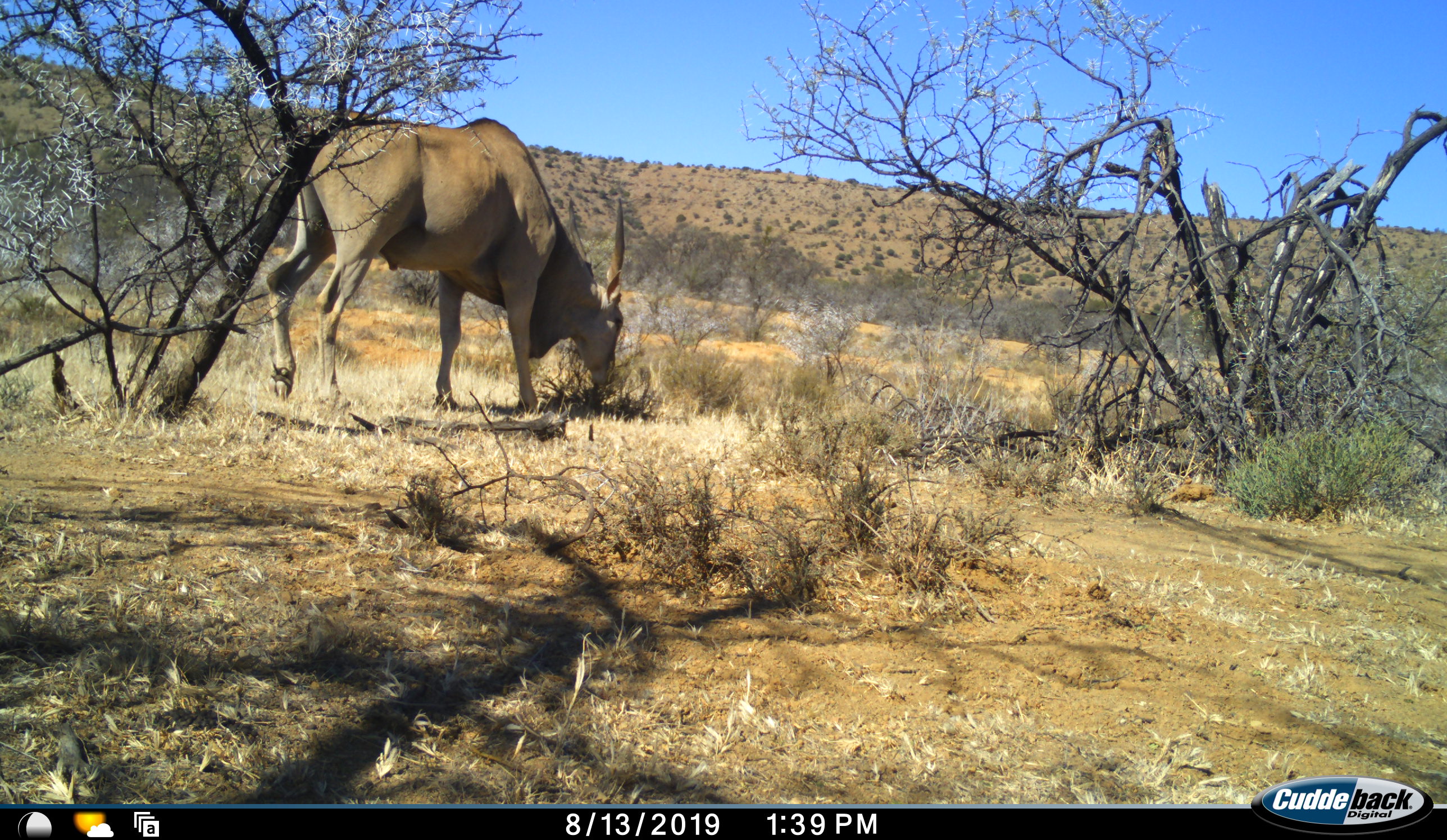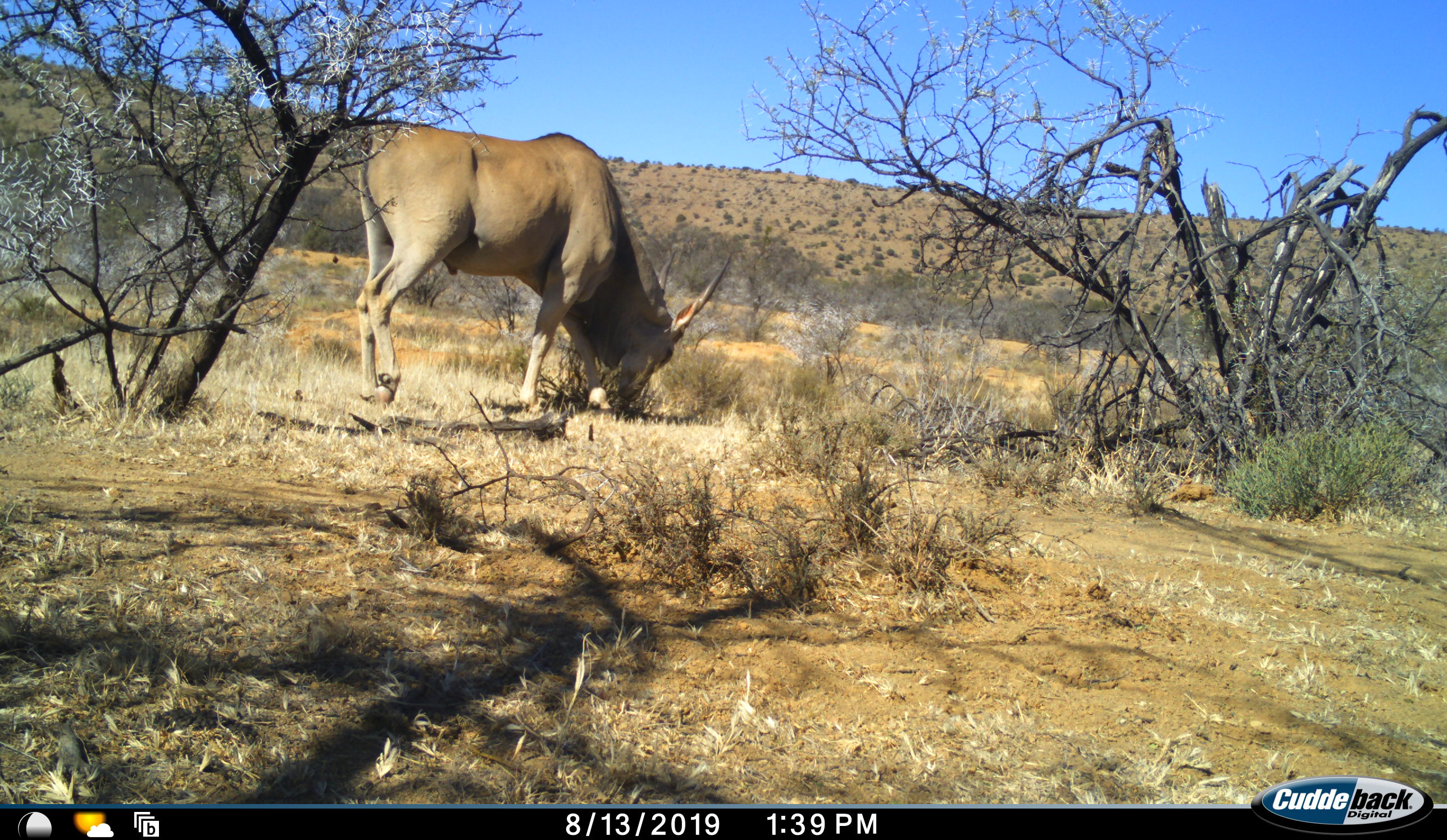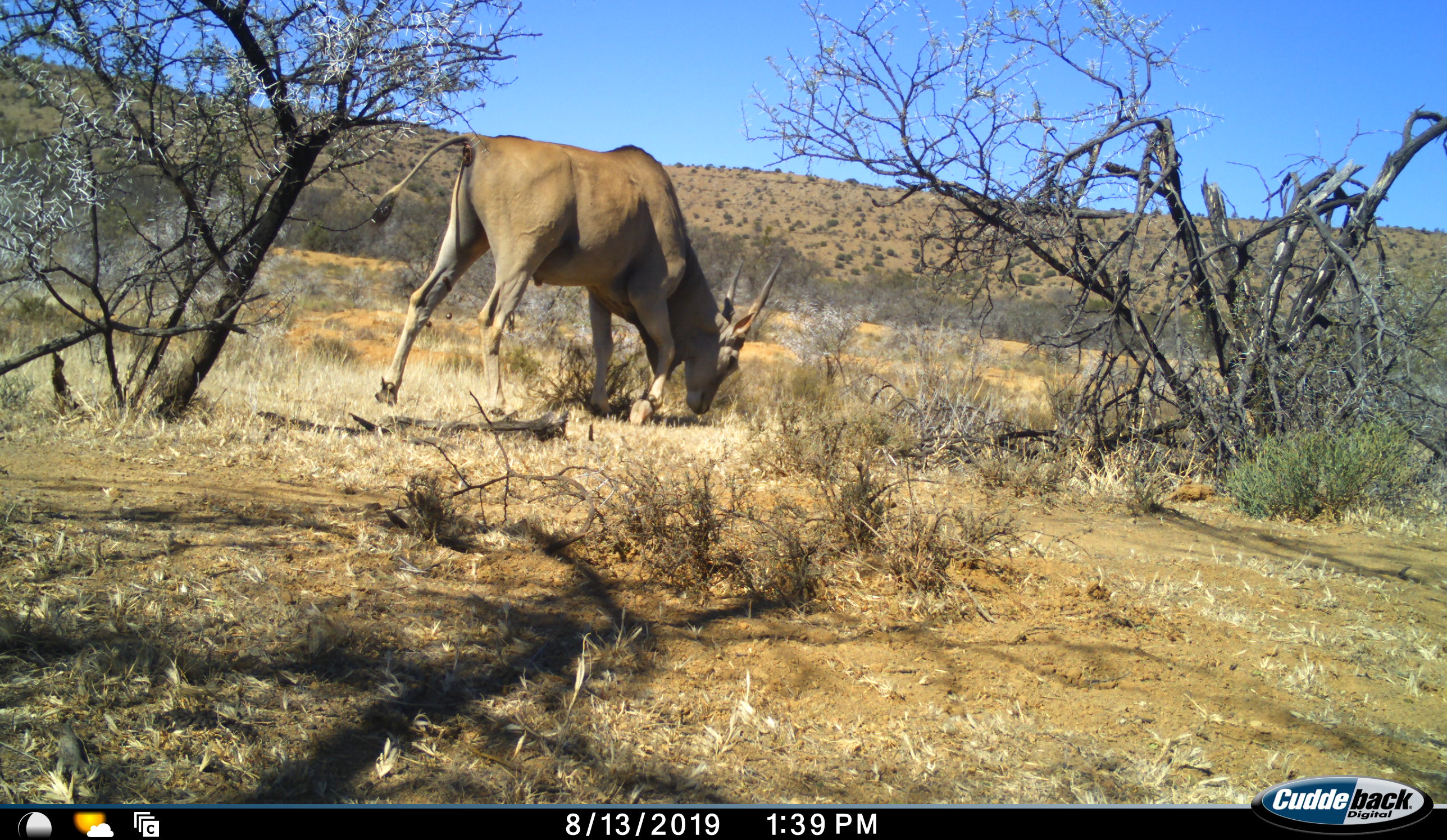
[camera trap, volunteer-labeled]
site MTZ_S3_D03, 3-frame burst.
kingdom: Animalia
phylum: Chordata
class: Mammalia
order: Artiodactyla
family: Bovidae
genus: Tragelaphus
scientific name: Tragelaphus oryx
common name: eland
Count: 1.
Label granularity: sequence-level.